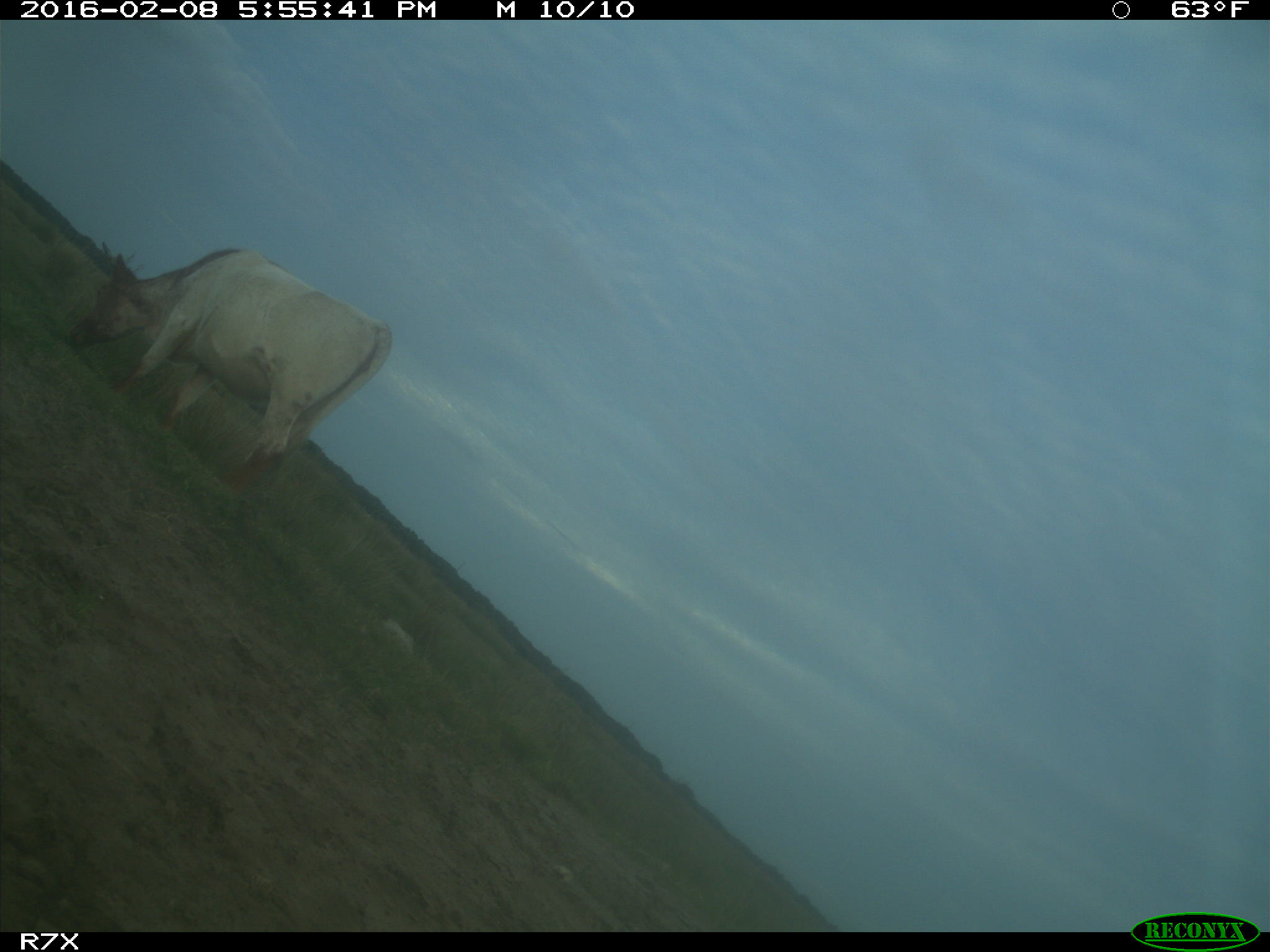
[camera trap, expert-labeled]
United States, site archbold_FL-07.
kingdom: Animalia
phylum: Chordata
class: Mammalia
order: Artiodactyla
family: Bovidae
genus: Bos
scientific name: Bos taurus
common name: domestic cow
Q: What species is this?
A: Bos taurus (domestic cow).